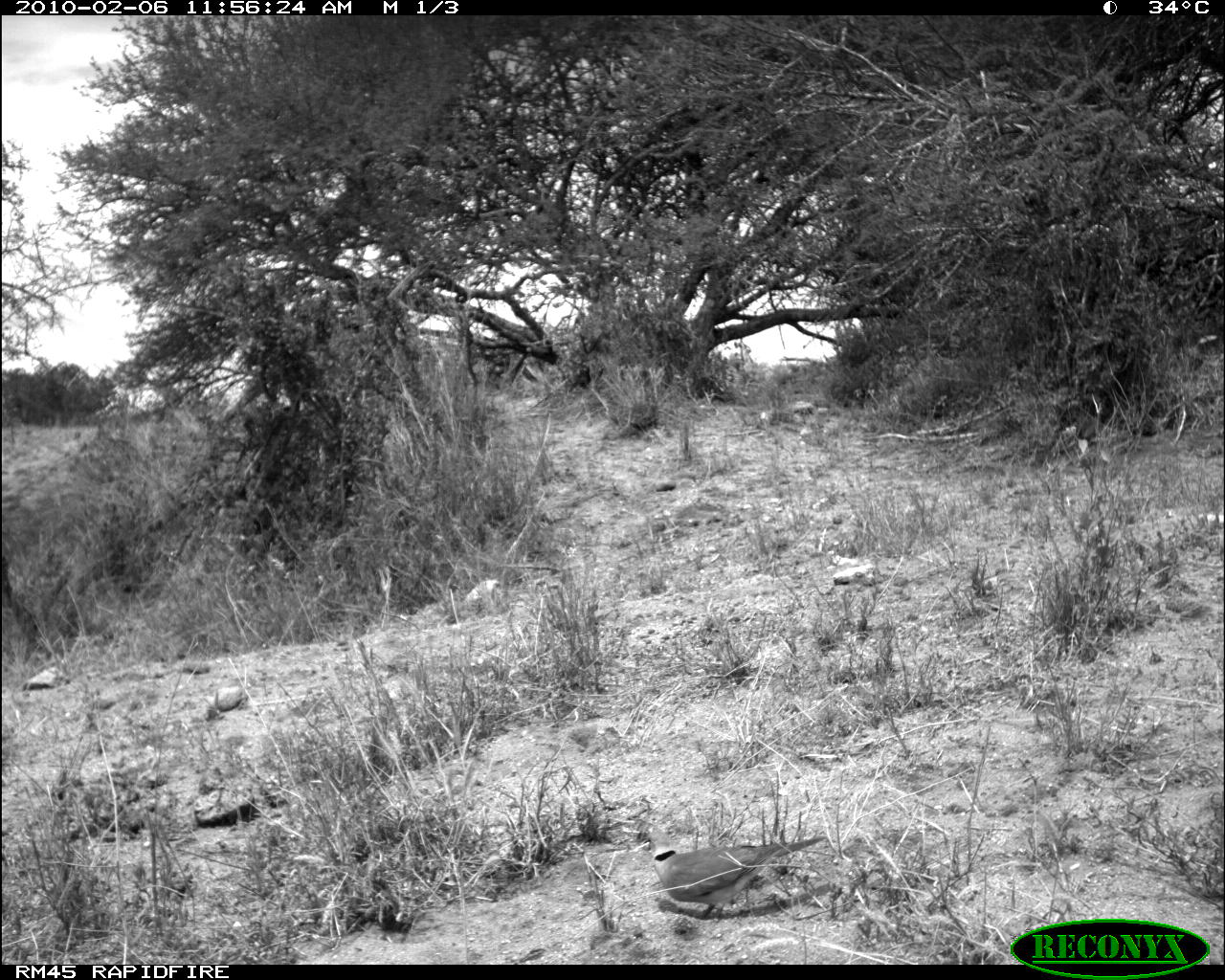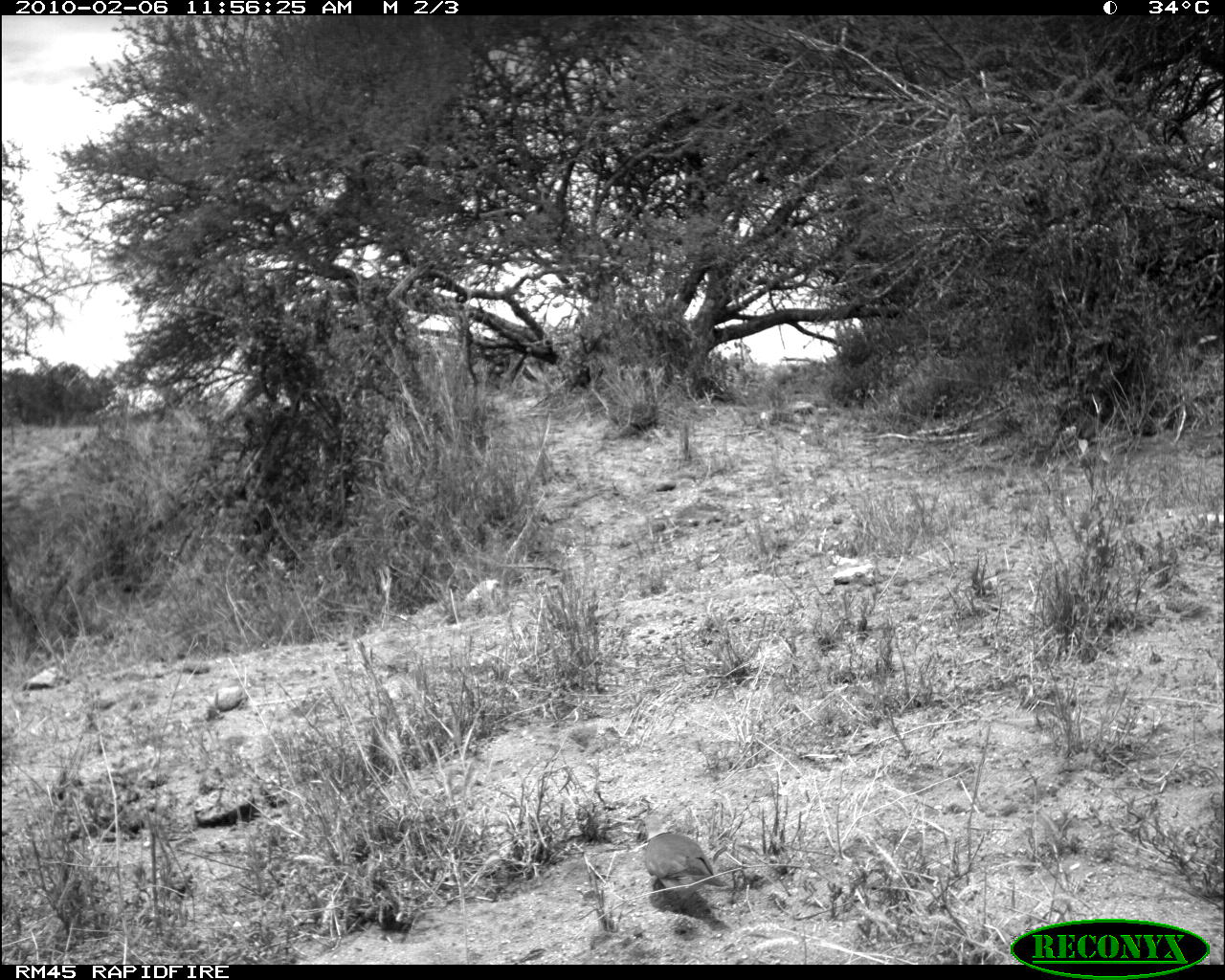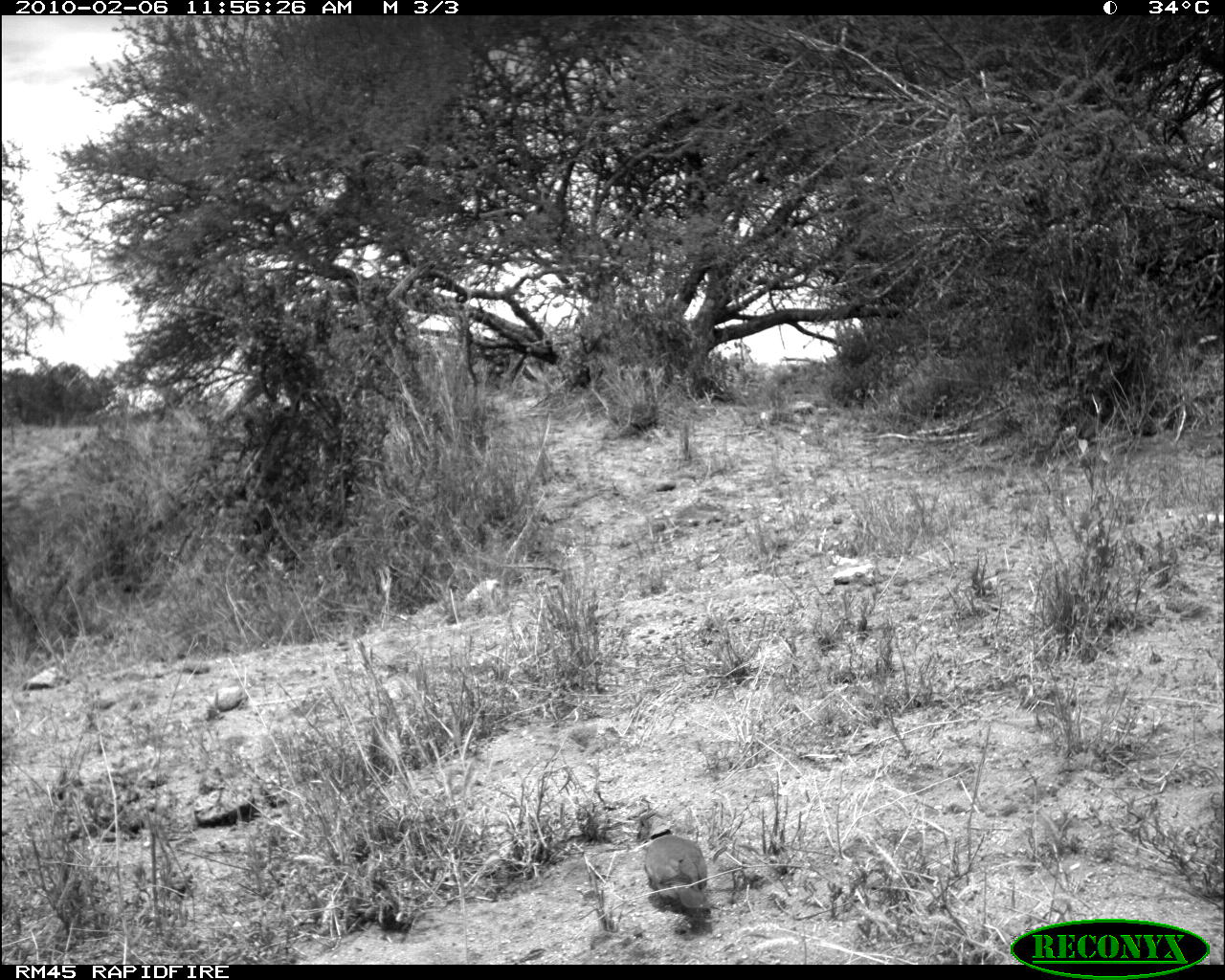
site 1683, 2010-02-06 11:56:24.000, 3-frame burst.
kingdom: Animalia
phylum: Chordata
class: Aves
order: Columbiformes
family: Columbidae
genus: Streptopelia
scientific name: Streptopelia capicola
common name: ring-necked dove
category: streptopilia capicola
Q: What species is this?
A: Streptopilia capicola (ring-necked dove) (Streptopelia capicola).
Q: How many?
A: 1.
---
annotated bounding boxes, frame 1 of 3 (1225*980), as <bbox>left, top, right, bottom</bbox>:
streptopilia capicola: <bbox>635, 820, 831, 923</bbox>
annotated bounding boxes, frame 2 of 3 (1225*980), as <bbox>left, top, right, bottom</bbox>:
streptopilia capicola: <bbox>641, 813, 728, 916</bbox>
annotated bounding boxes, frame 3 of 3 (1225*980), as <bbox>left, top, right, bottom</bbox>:
streptopilia capicola: <bbox>634, 802, 716, 914</bbox>